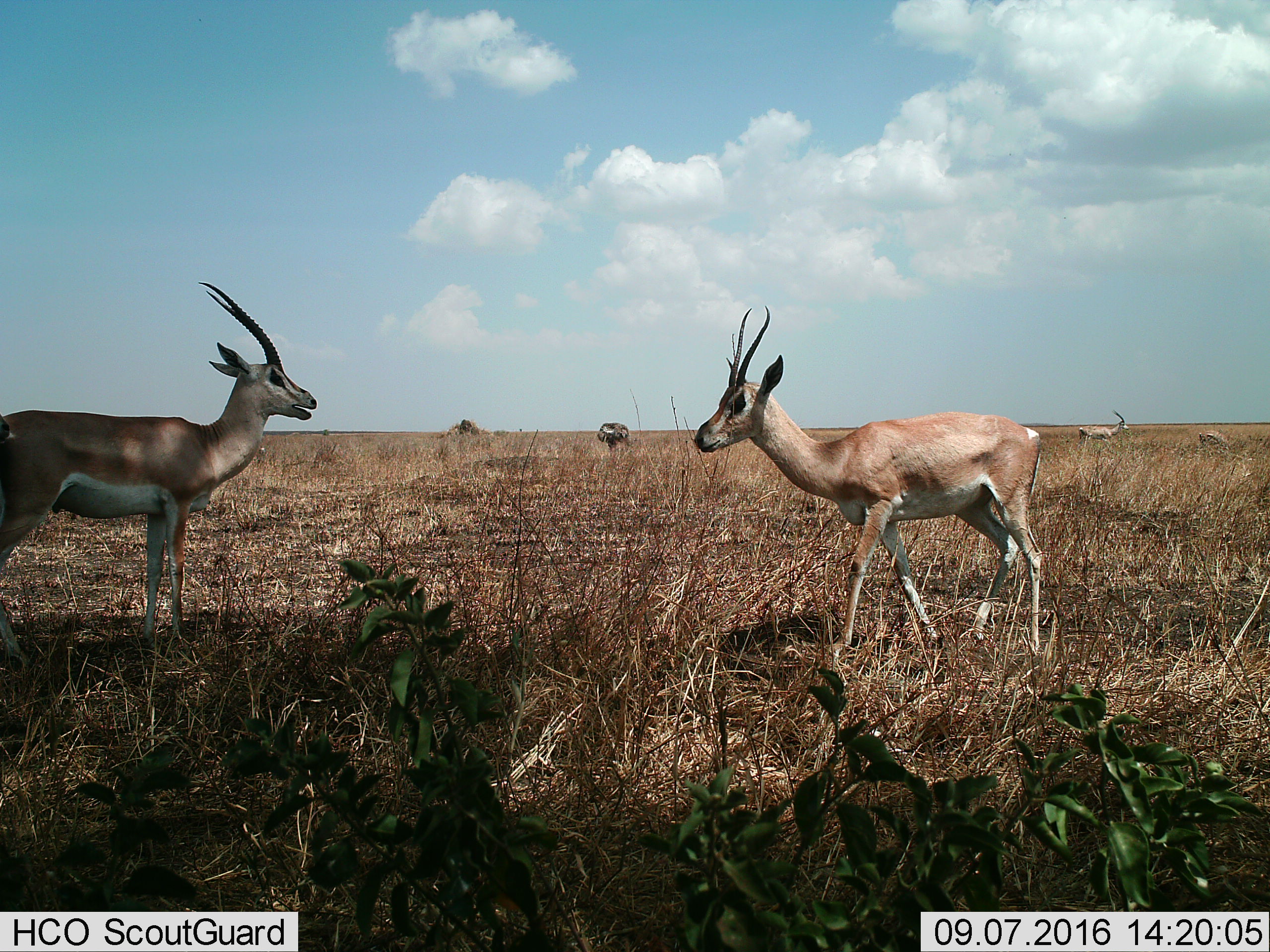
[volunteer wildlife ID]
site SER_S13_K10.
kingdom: Animalia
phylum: Chordata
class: Mammalia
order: Artiodactyla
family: Bovidae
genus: Nanger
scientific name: Nanger granti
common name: grant's gazelle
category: gazellegrants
Gazellegrants (grant's gazelle) (Nanger granti), count 4. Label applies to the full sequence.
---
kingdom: Animalia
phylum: Chordata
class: Aves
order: Struthioniformes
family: Struthionidae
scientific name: Struthionidae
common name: ostrich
Ostrich (Struthionidae), count 1. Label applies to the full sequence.